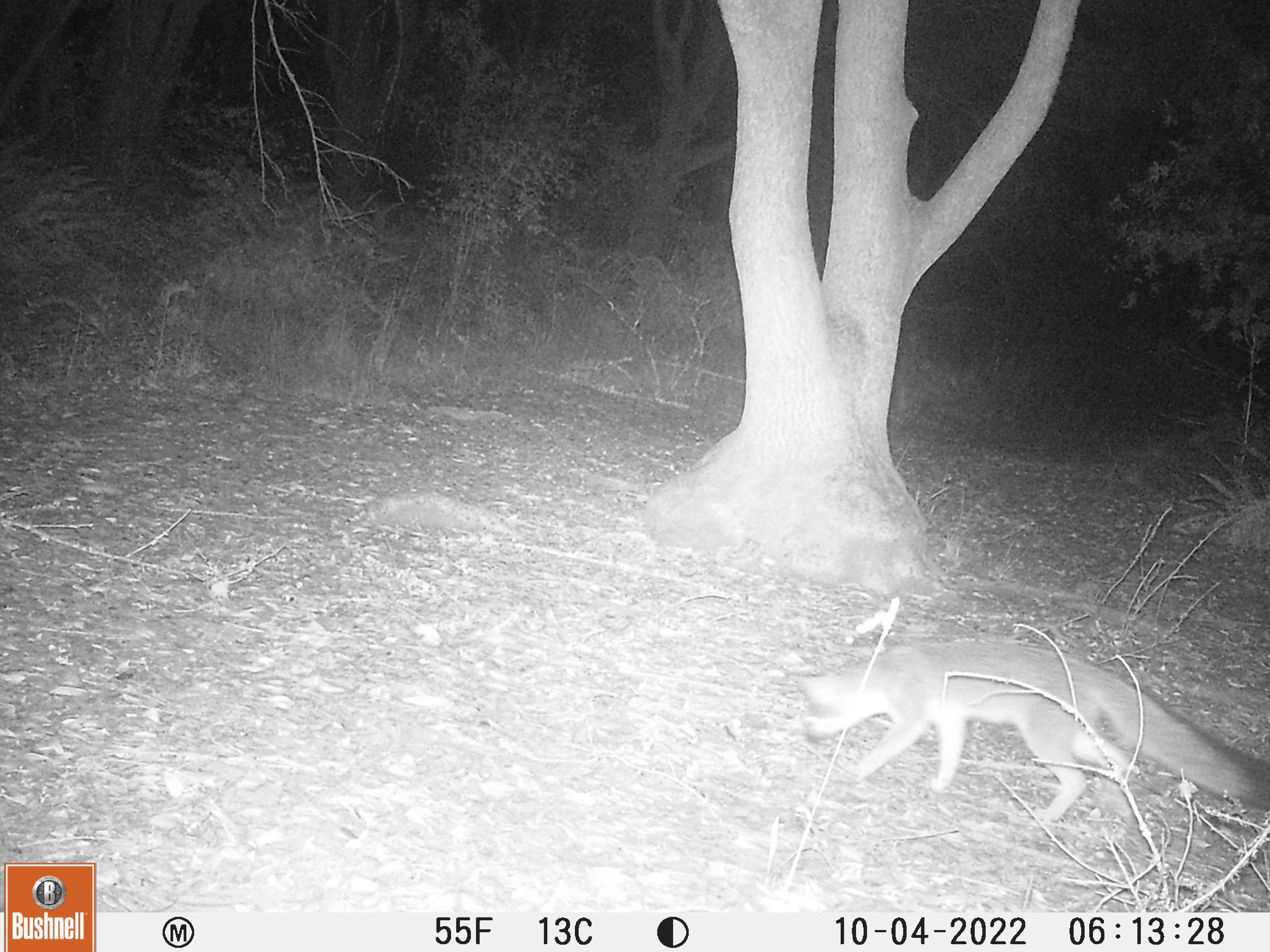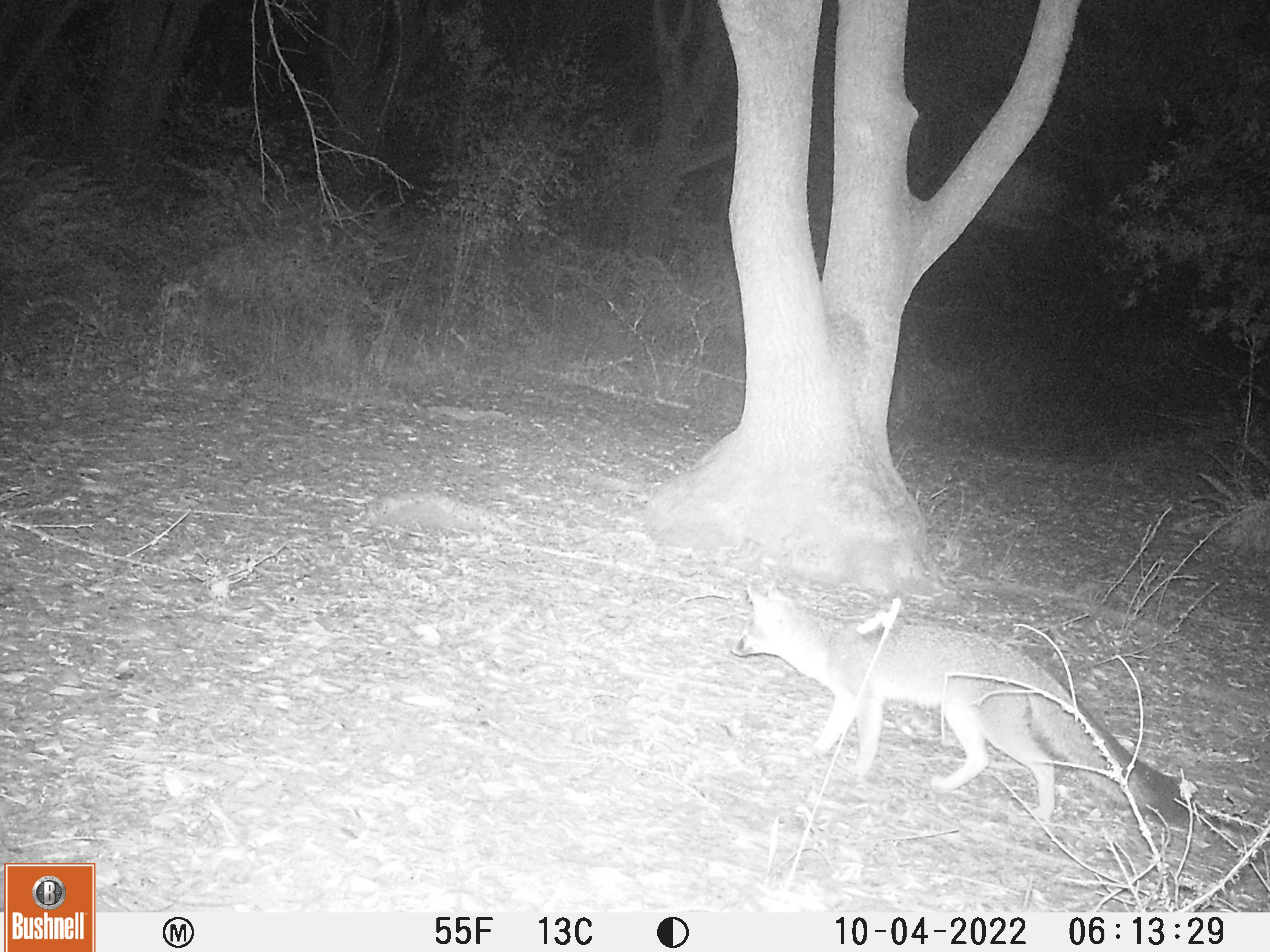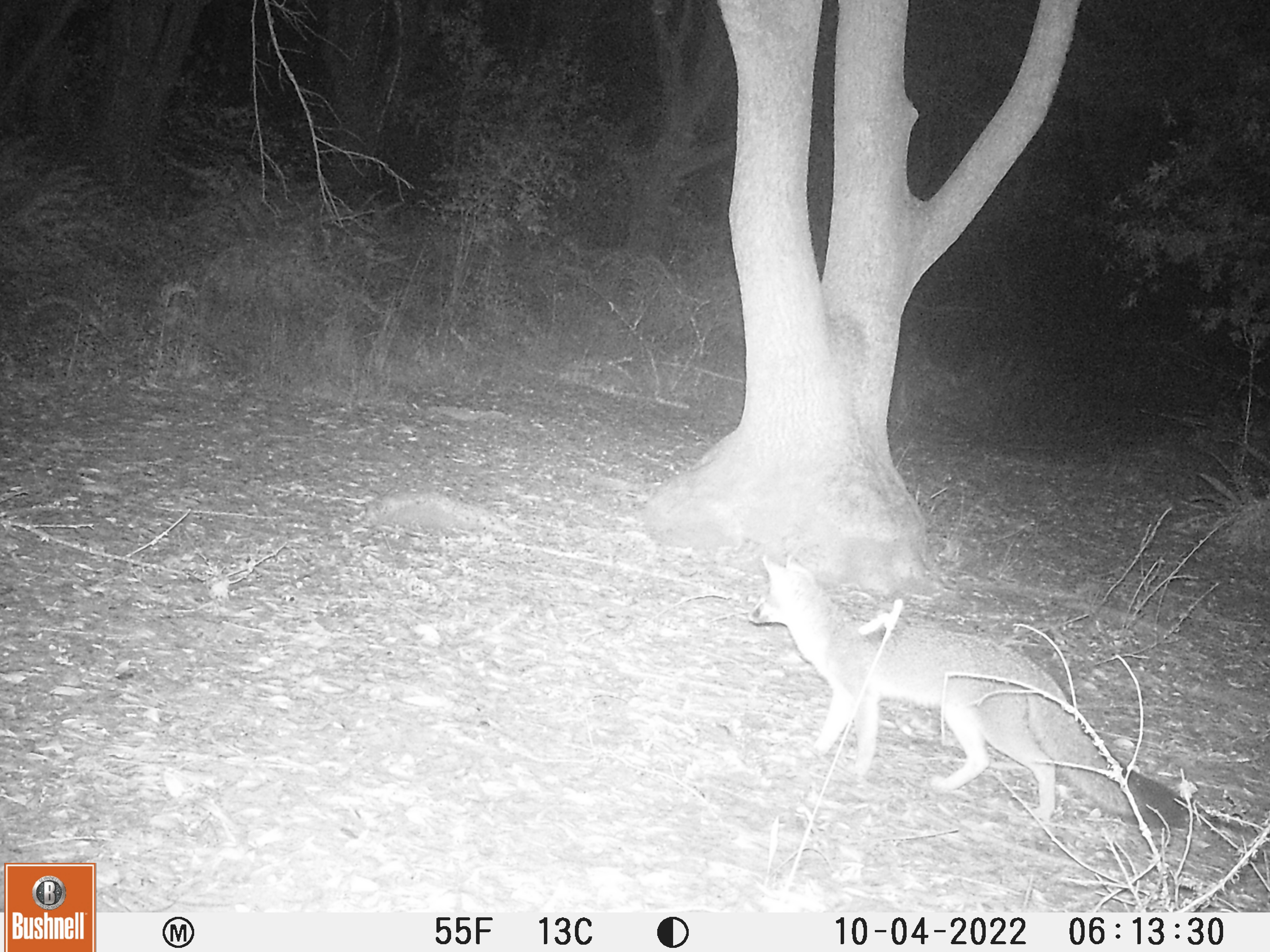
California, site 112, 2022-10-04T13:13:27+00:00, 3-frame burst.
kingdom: Animalia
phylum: Chordata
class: Mammalia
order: Carnivora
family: Canidae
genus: Urocyon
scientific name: Urocyon cinereoargenteus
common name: gray fox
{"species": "gray fox (Urocyon cinereoargenteus)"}